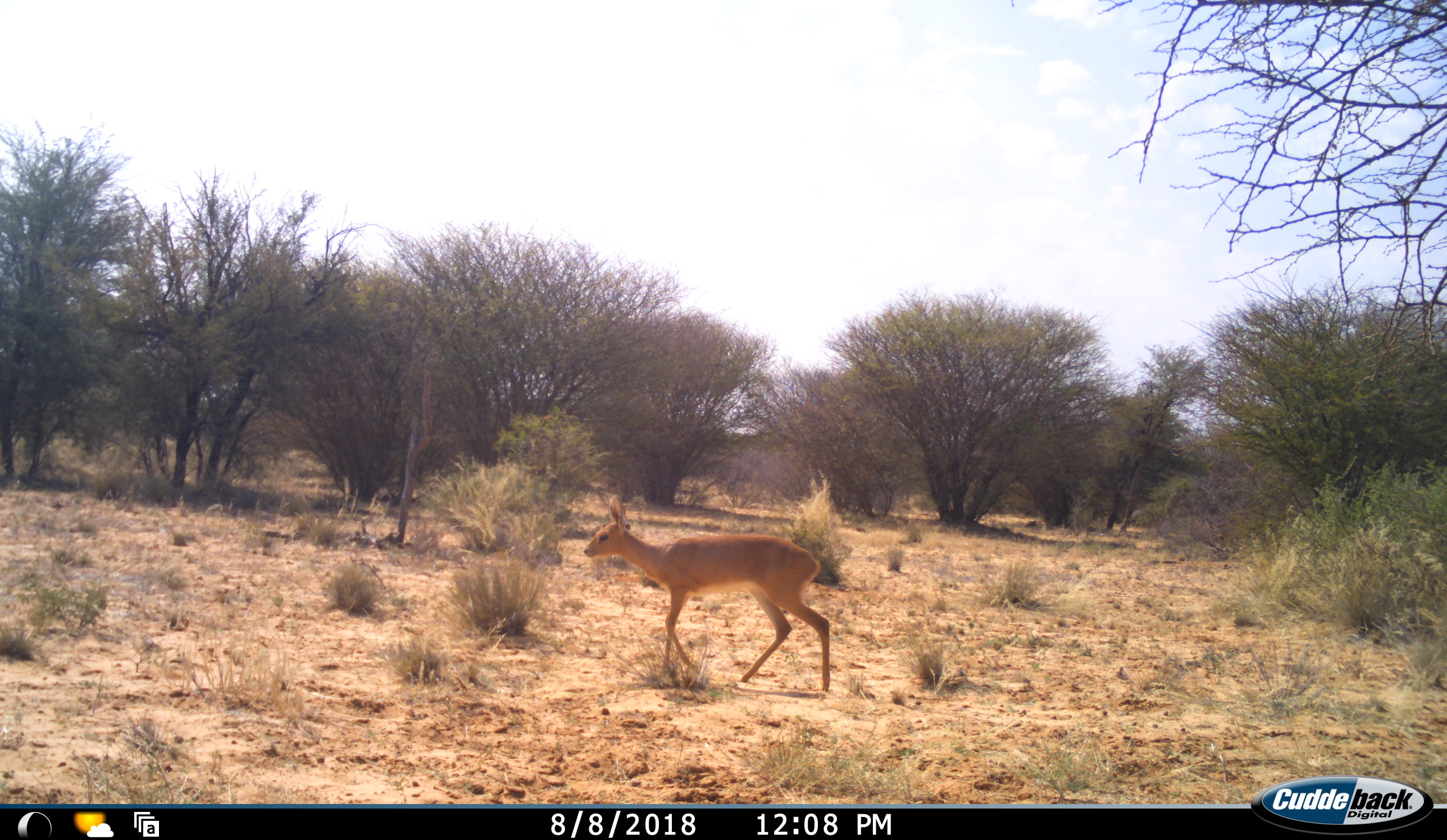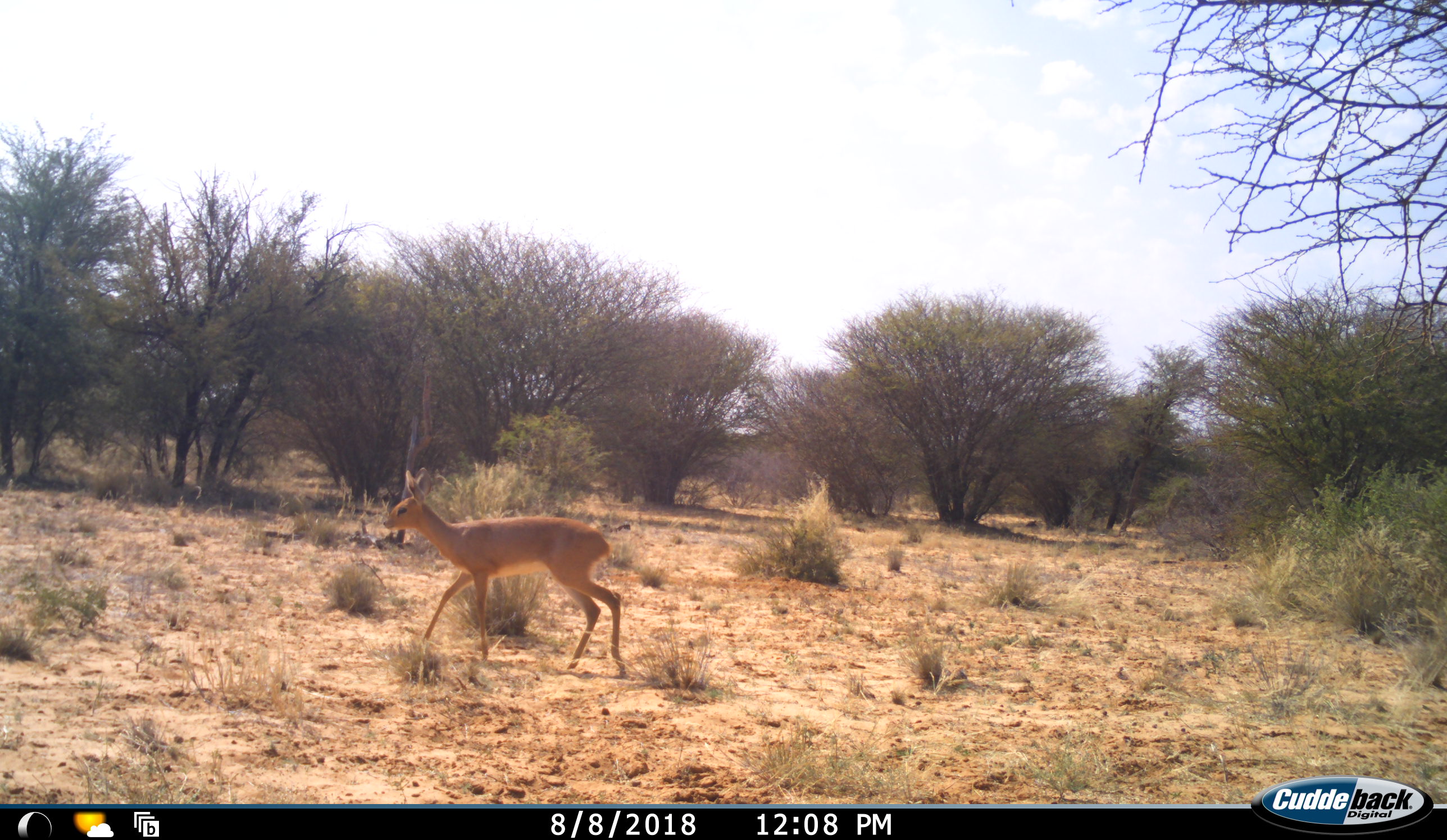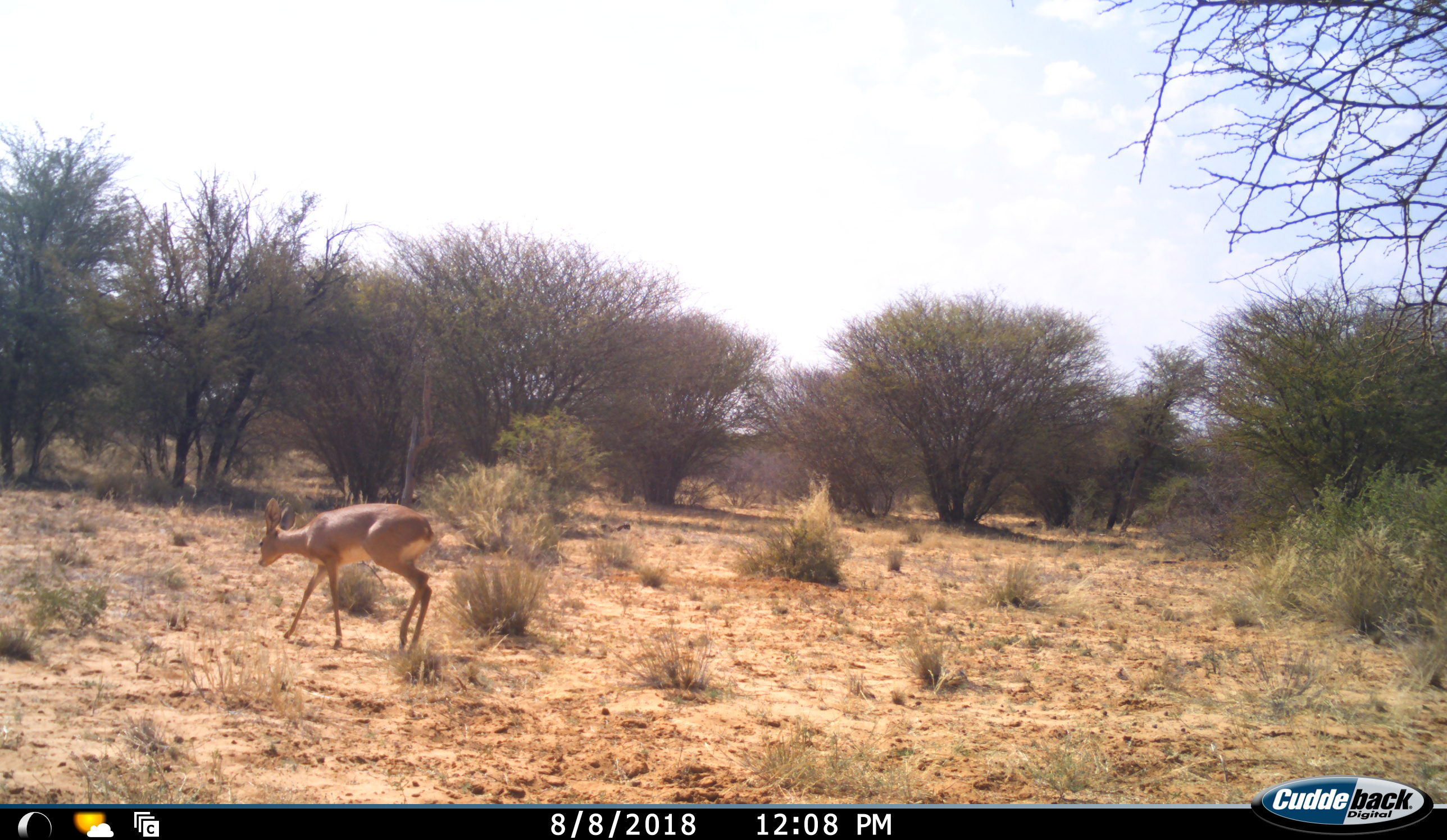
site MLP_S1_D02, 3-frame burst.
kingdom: Animalia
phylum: Chordata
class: Mammalia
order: Artiodactyla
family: Bovidae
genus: Raphicerus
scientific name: Raphicerus campestris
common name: steenbok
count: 1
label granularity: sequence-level